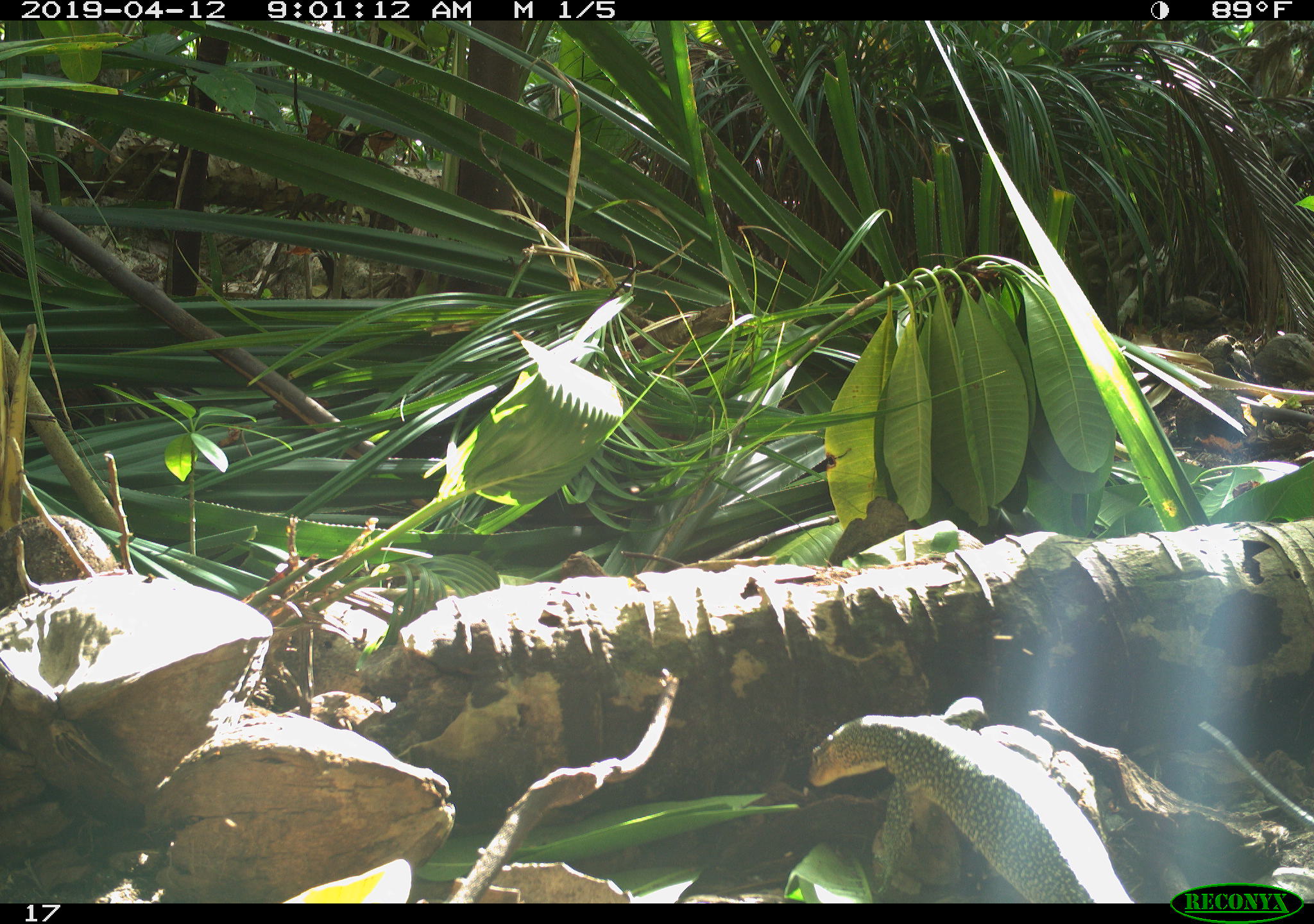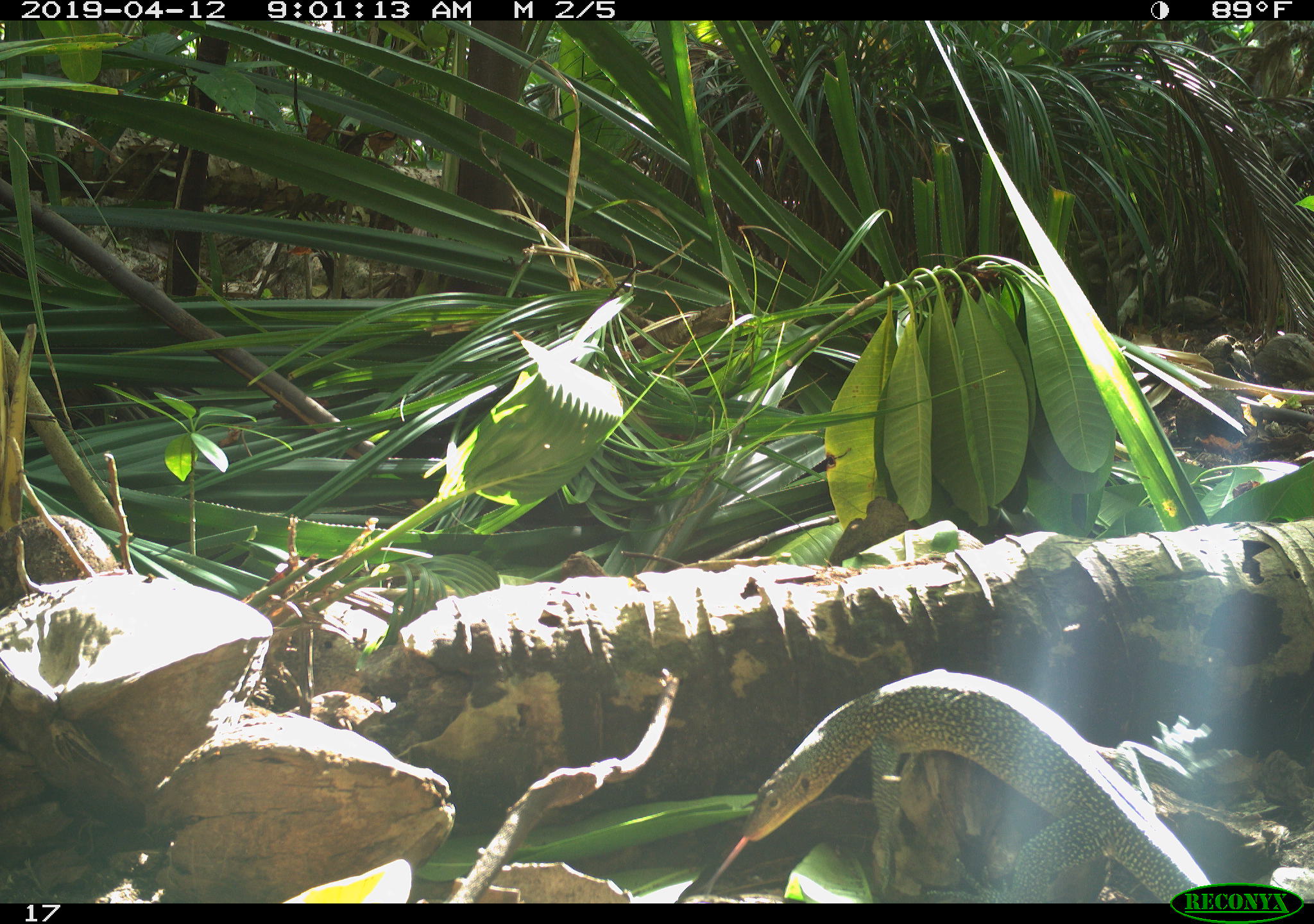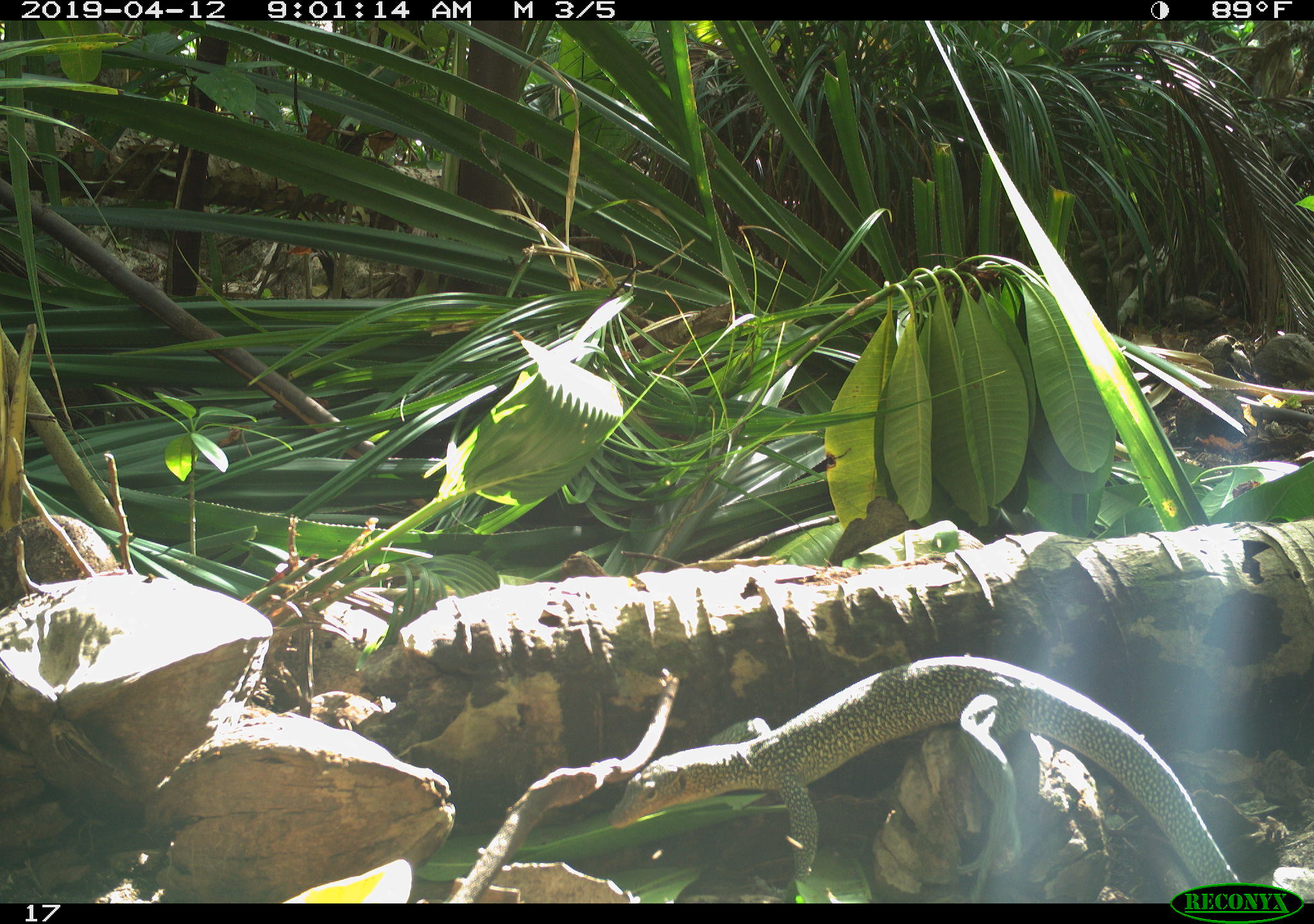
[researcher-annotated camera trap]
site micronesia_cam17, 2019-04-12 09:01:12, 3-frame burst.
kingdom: Animalia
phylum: Chordata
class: Reptilia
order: Squamata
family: Varanidae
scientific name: Varanidae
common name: monitor lizard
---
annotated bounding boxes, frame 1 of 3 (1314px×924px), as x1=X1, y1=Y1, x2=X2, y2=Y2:
monitor lizard: x1=794, y1=708, x2=1136, y2=903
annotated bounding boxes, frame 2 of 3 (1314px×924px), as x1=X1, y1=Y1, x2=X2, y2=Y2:
monitor lizard: x1=680, y1=667, x2=1242, y2=903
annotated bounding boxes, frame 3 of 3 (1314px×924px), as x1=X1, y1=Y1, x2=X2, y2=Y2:
monitor lizard: x1=611, y1=656, x2=1254, y2=892